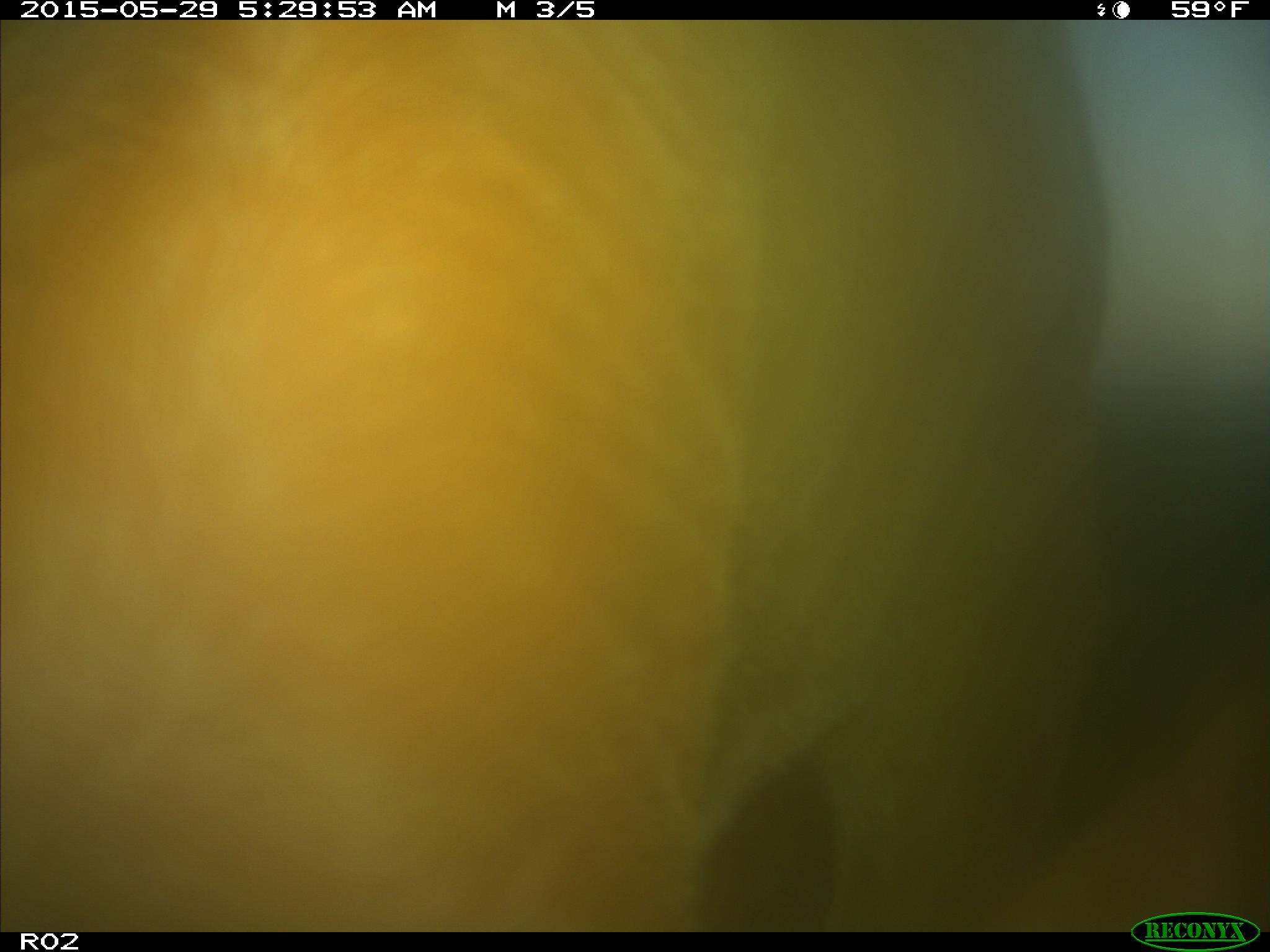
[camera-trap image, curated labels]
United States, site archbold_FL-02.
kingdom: Animalia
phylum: Chordata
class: Mammalia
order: Artiodactyla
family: Bovidae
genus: Bos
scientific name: Bos taurus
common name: domestic cow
Bos taurus (domestic cow).